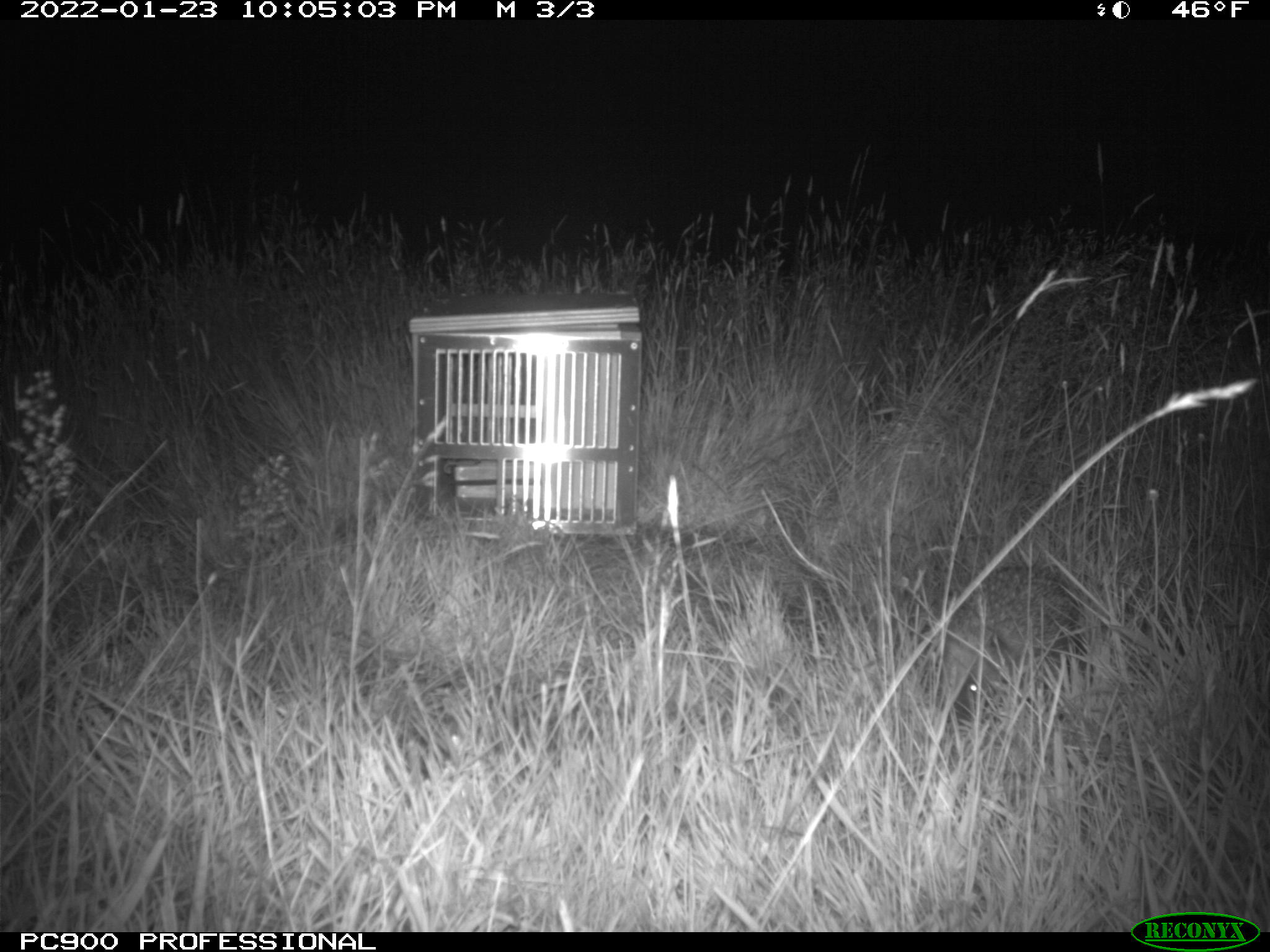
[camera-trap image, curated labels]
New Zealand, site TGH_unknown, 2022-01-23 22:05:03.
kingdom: Animalia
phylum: Chordata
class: Mammalia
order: Eulipotyphla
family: Erinaceidae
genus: Erinaceus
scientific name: Erinaceus europaeus europaeus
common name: european hedgehog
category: hedgehog